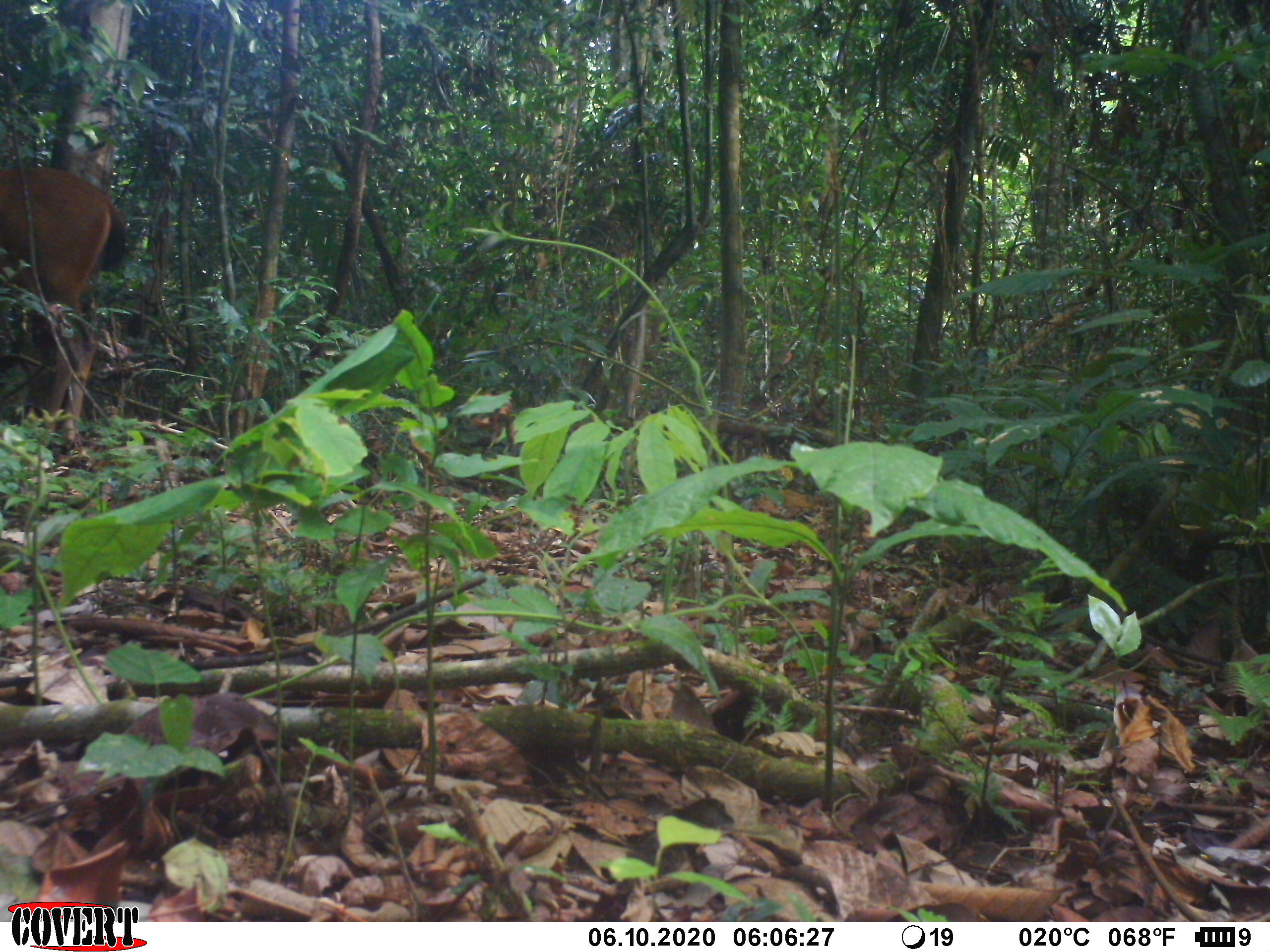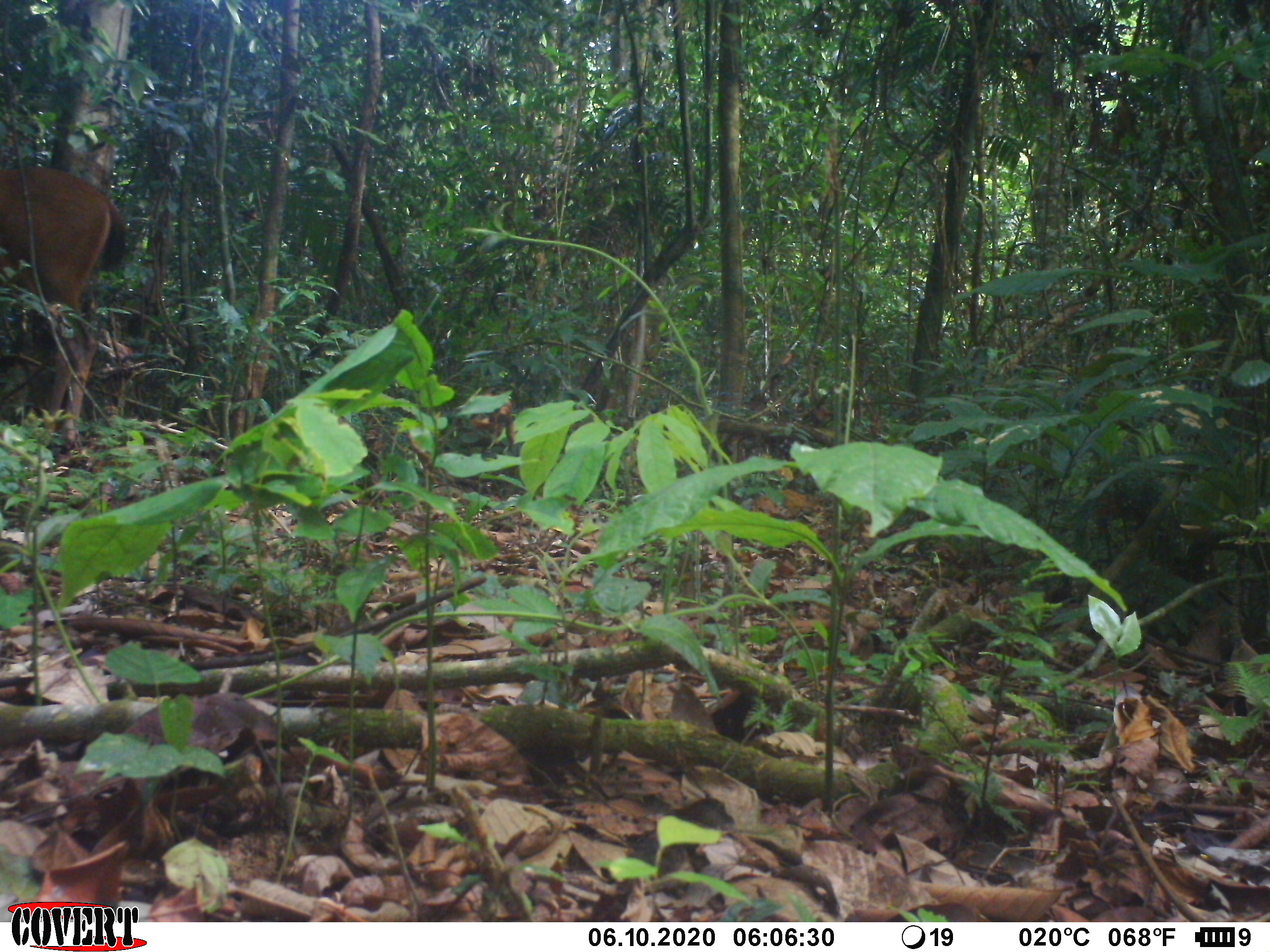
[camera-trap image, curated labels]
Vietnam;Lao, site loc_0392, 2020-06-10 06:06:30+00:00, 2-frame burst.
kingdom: Animalia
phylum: Chordata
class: Mammalia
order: Artiodactyla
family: Cervidae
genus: Rusa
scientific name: Rusa unicolor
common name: sambar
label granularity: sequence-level